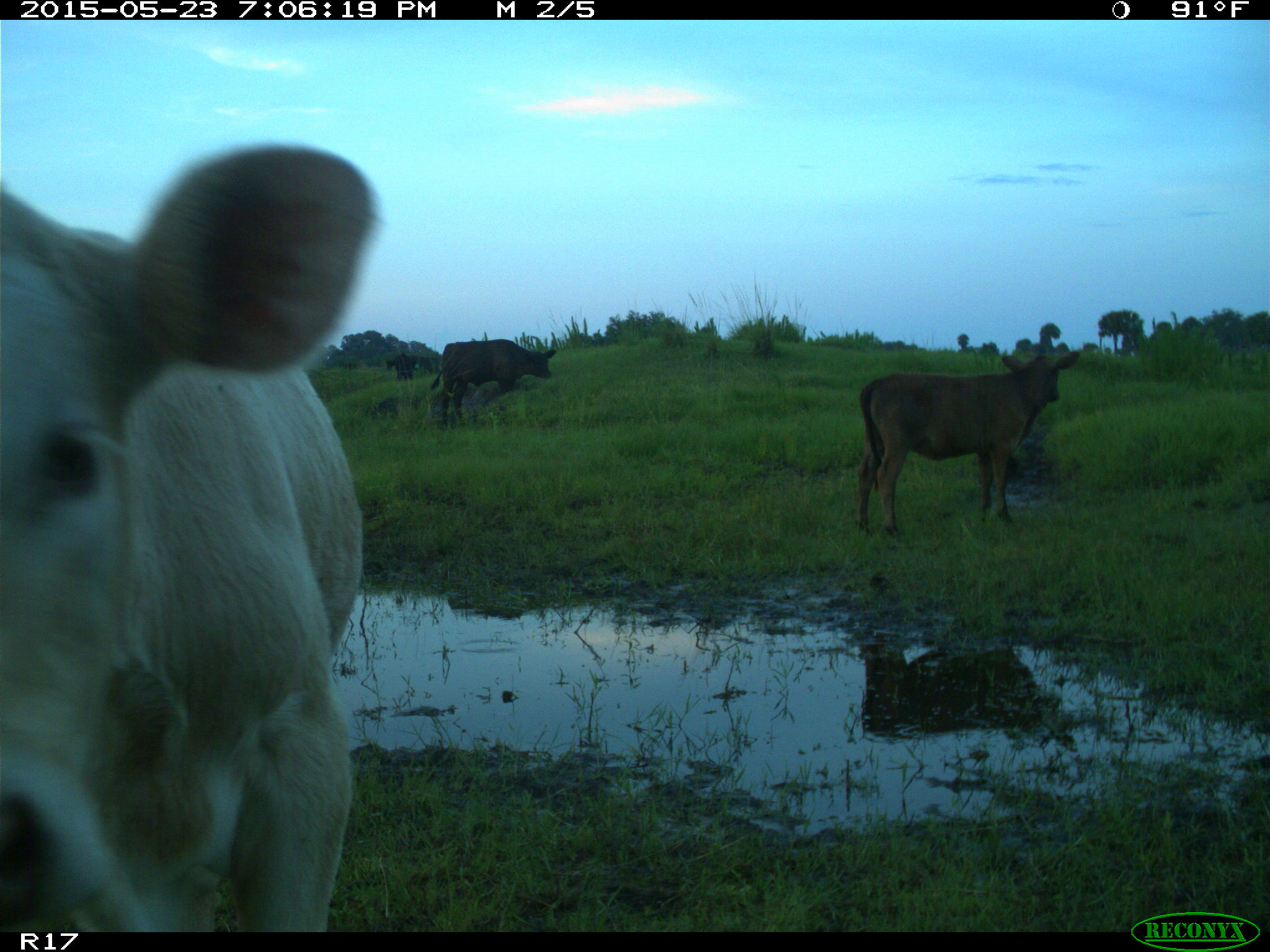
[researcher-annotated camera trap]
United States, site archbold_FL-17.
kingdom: Animalia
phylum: Chordata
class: Mammalia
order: Artiodactyla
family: Bovidae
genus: Bos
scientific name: Bos taurus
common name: domestic cow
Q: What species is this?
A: Bos taurus (domestic cow).